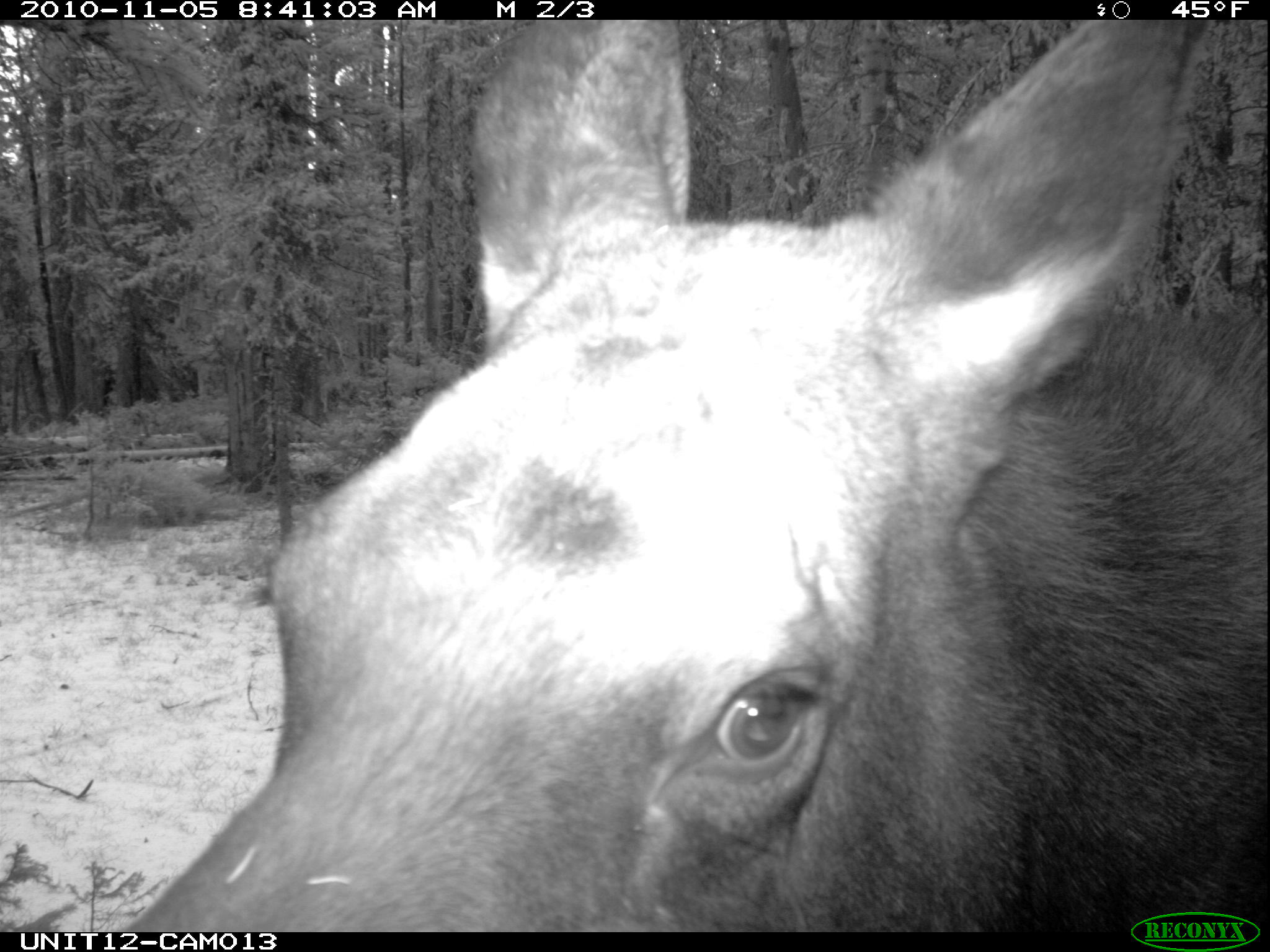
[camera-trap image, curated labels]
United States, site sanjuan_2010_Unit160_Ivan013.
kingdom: Animalia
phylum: Chordata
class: Mammalia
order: Artiodactyla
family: Cervidae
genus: Alces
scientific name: Alces alces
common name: moose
Alces alces (moose).